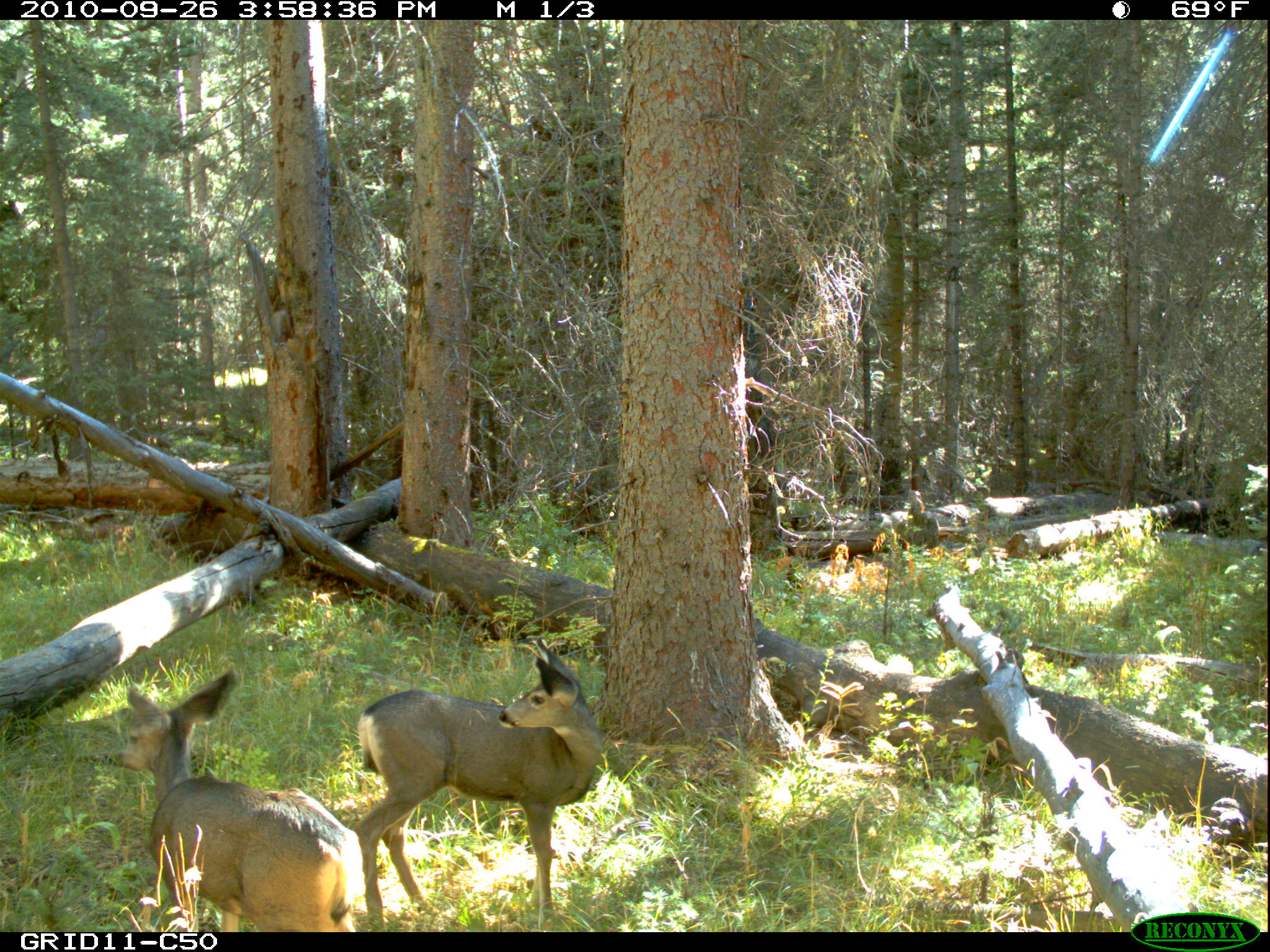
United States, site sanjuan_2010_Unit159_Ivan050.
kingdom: Animalia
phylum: Chordata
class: Mammalia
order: Artiodactyla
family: Cervidae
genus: Odocoileus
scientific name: Odocoileus hemionus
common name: mule deer